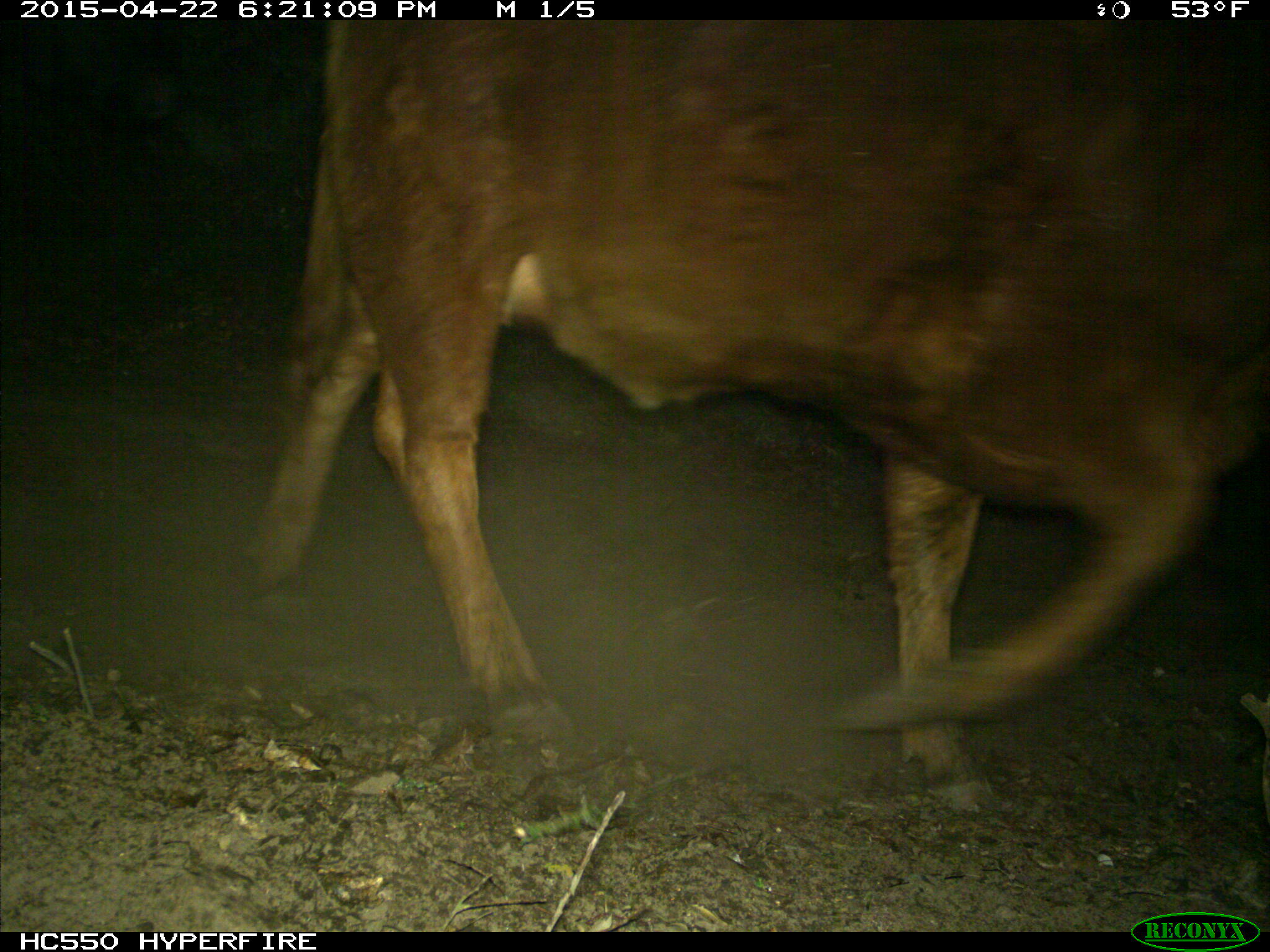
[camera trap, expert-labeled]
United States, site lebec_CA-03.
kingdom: Animalia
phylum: Chordata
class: Mammalia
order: Artiodactyla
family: Bovidae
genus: Bos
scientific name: Bos taurus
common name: domestic cow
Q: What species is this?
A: Bos taurus (domestic cow).